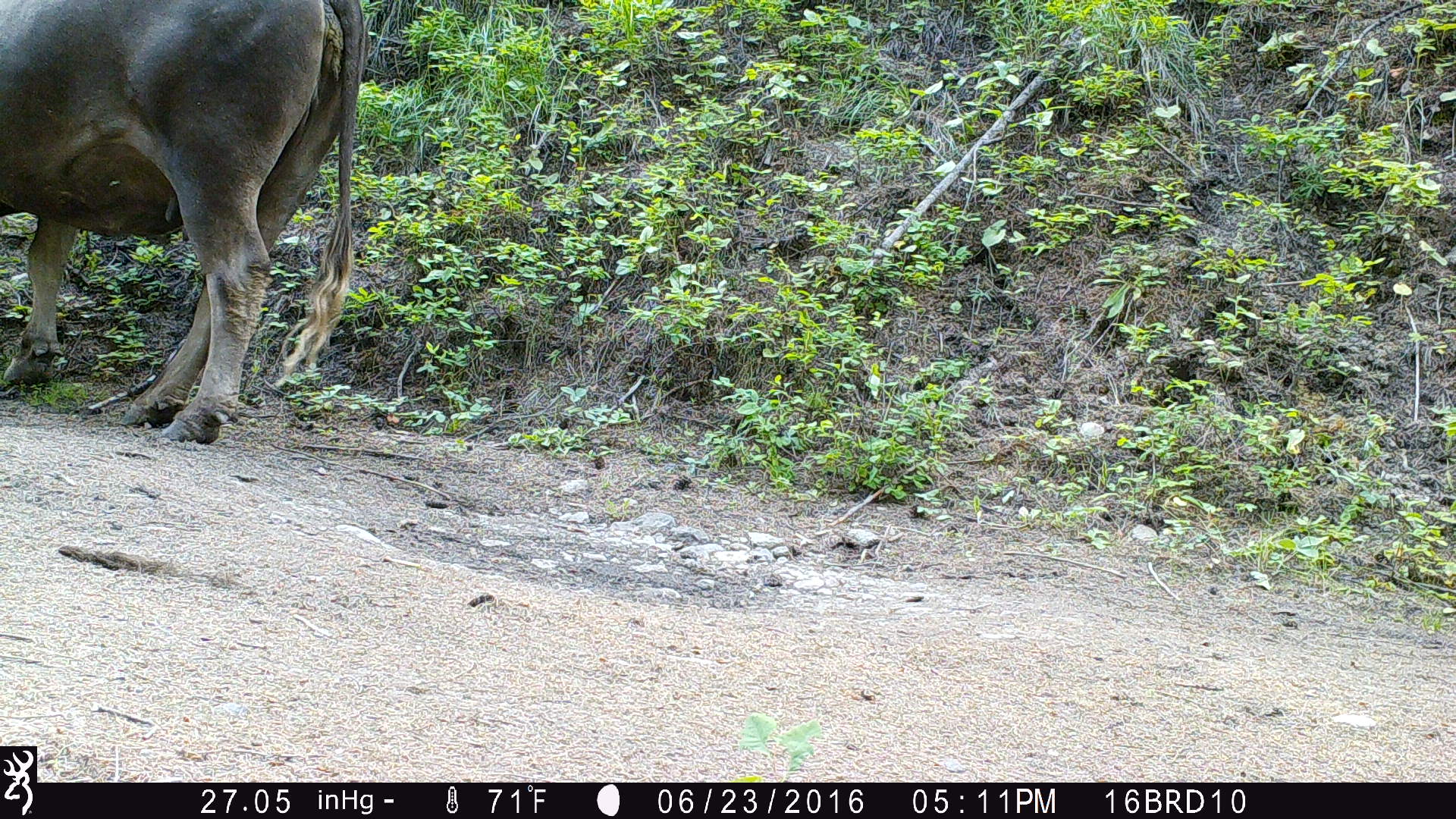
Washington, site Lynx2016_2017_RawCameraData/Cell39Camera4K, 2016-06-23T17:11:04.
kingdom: Animalia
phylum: Chordata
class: Mammalia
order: Artiodactyla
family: Bovidae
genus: Bos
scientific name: Bos taurus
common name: domestic cattle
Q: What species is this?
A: Domestic cattle (Bos taurus).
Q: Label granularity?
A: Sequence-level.